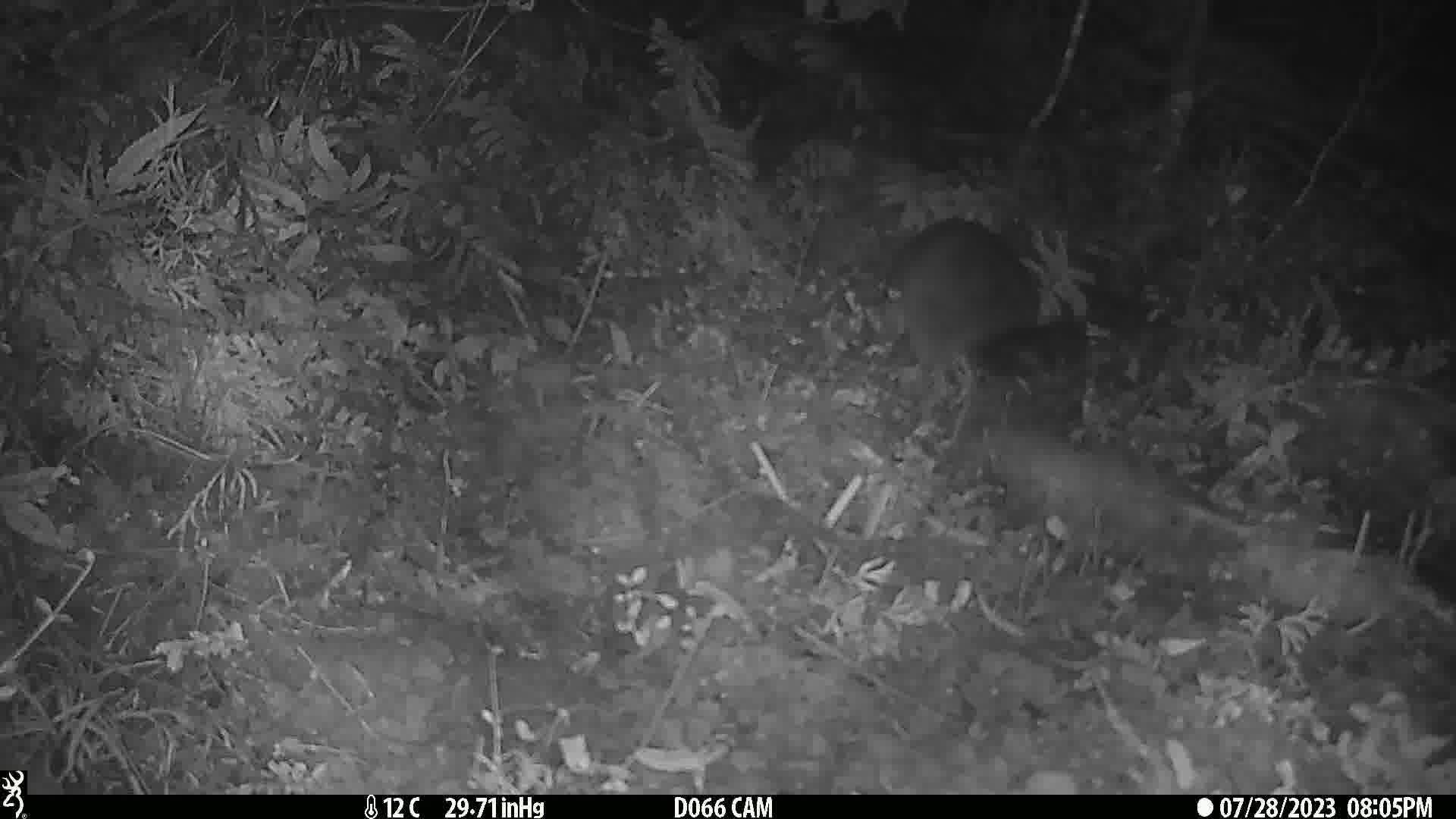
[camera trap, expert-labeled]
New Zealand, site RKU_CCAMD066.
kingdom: Animalia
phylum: Chordata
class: Mammalia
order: Diprotodontia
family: Phalangeridae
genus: Trichosurus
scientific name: Trichosurus vulpecula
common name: common brushtail possum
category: possum